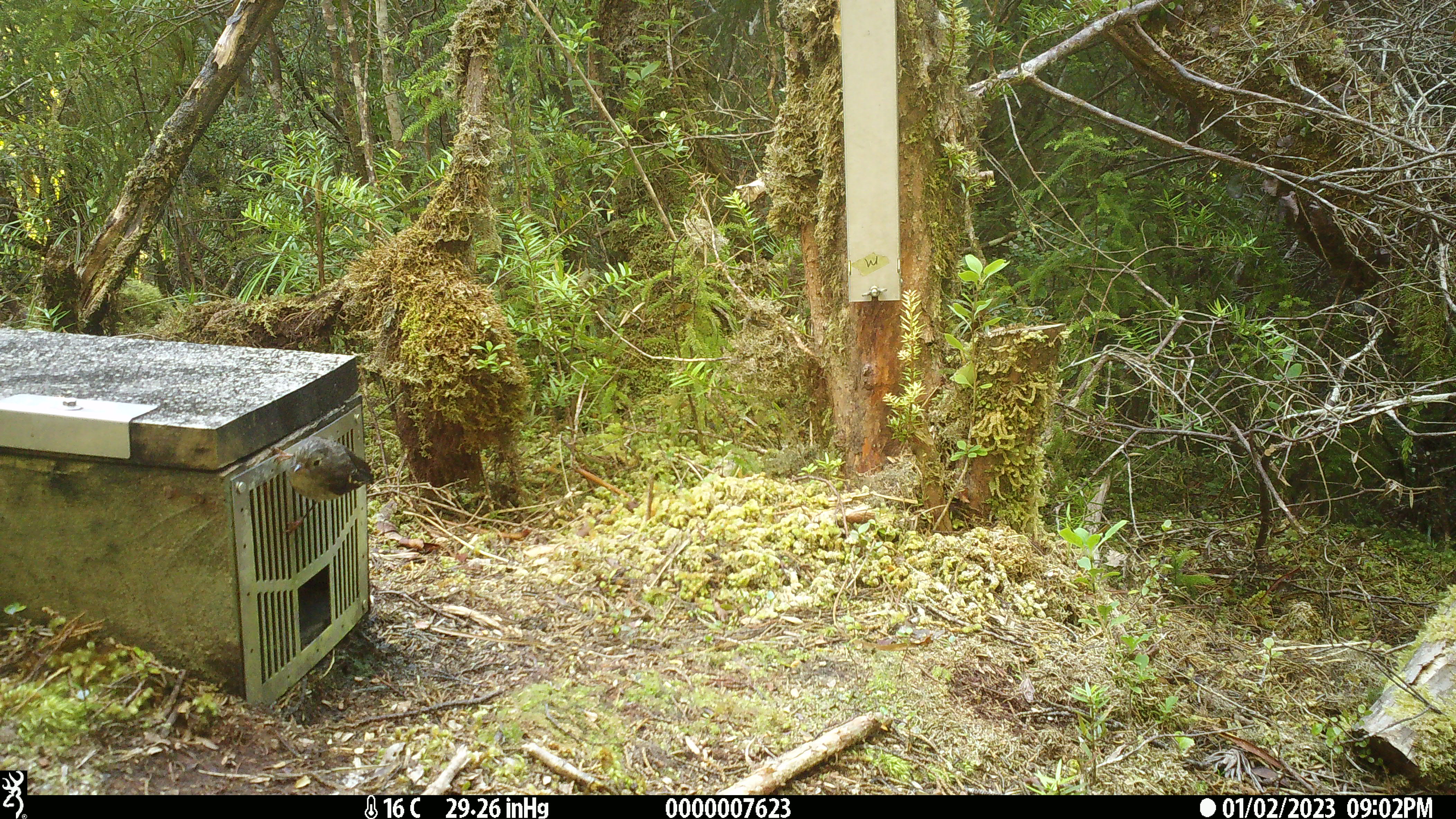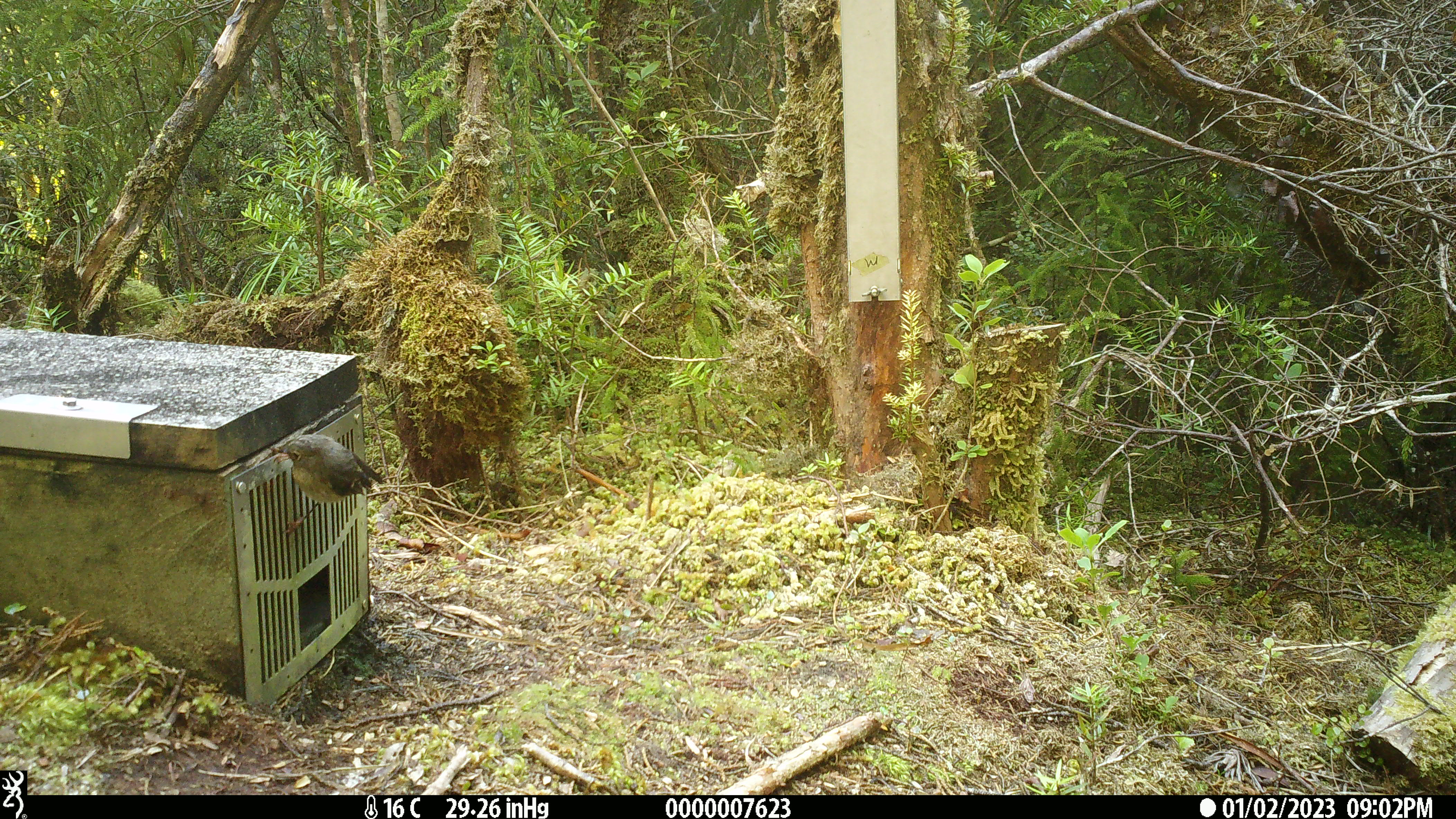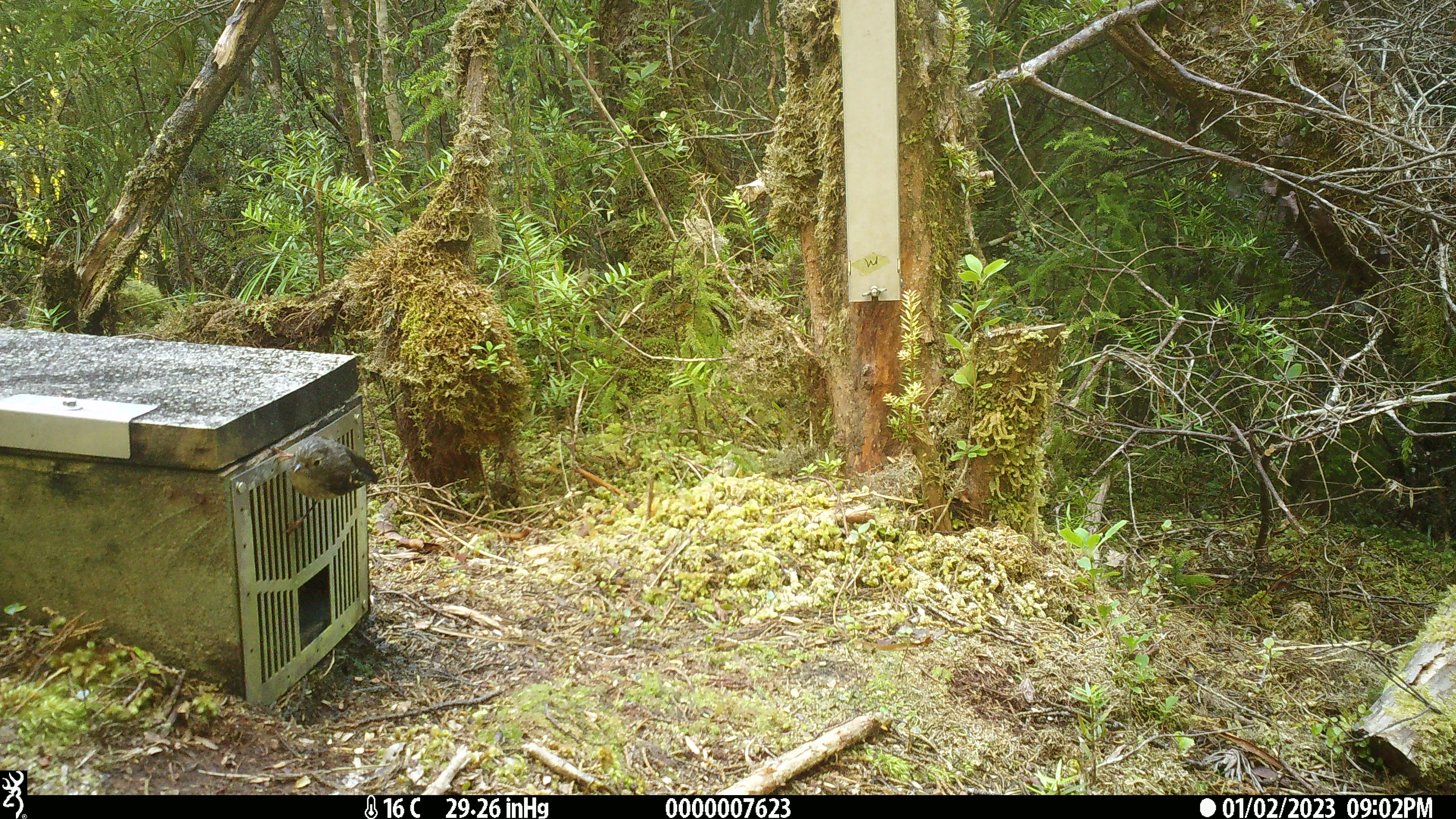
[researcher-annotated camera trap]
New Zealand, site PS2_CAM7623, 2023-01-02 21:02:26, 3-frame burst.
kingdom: Animalia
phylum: Chordata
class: Aves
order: Passeriformes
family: Petroicidae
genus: Petroica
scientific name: Petroica macrocephala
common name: tomtit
Tomtit (Petroica macrocephala).